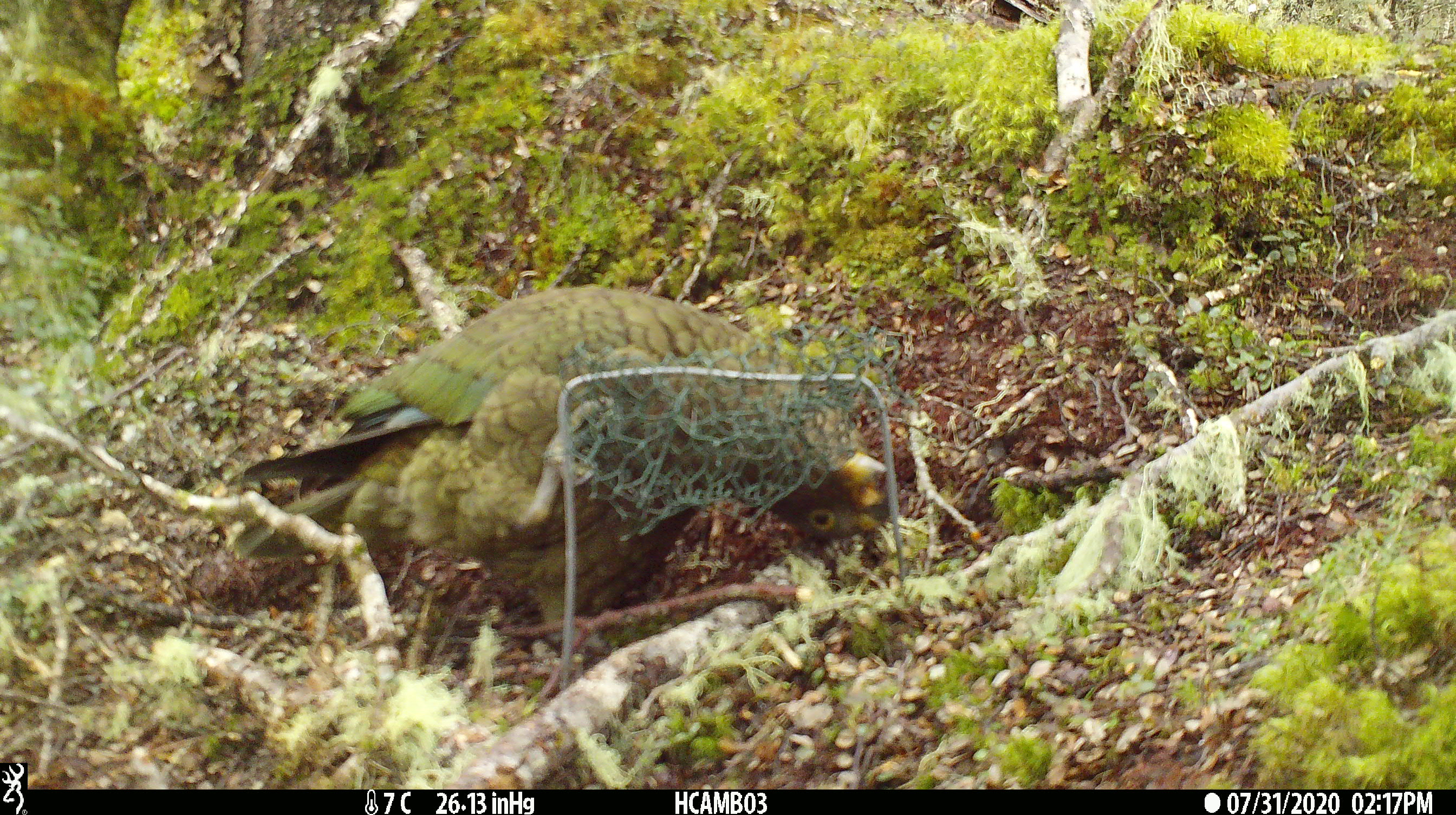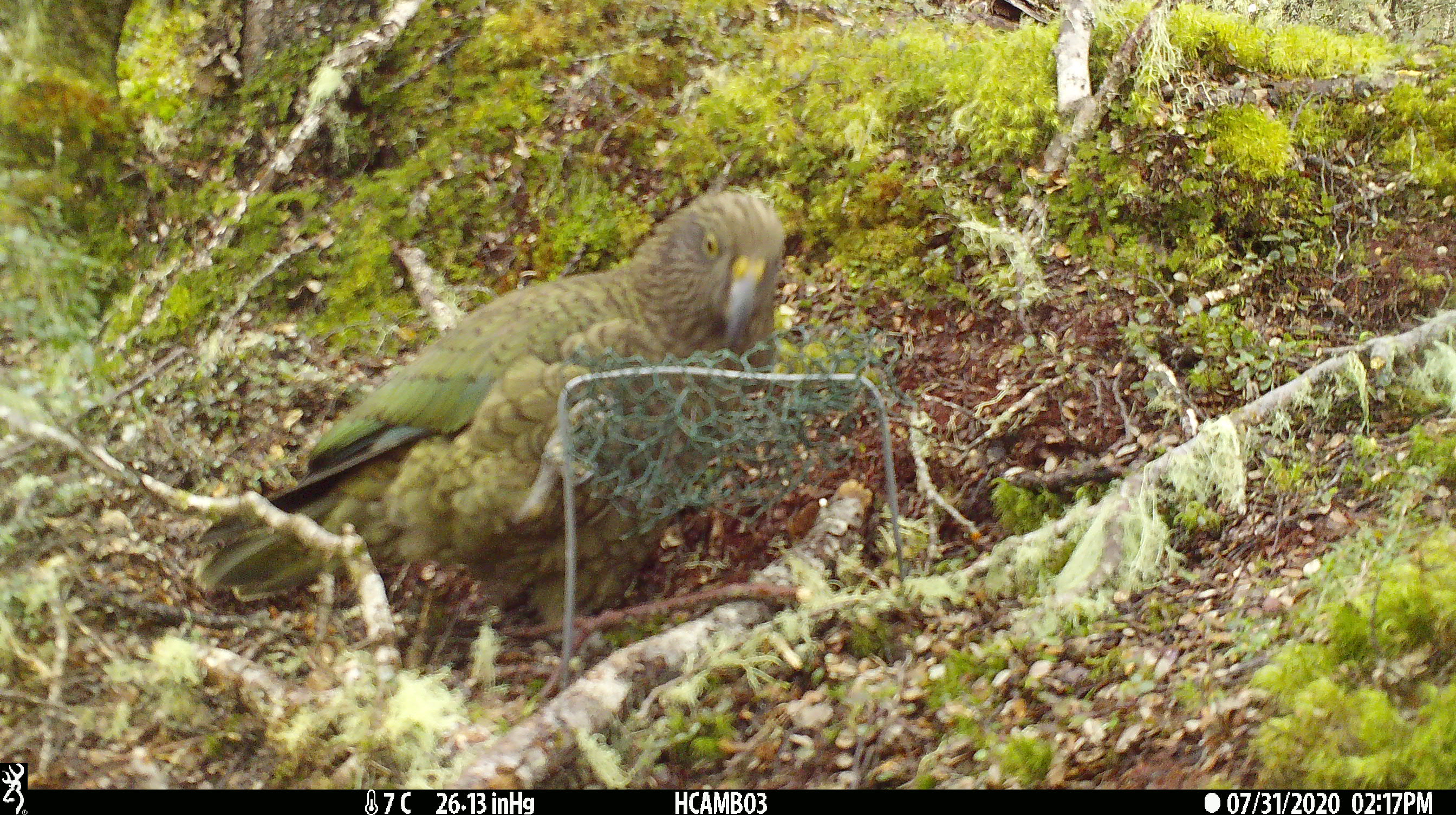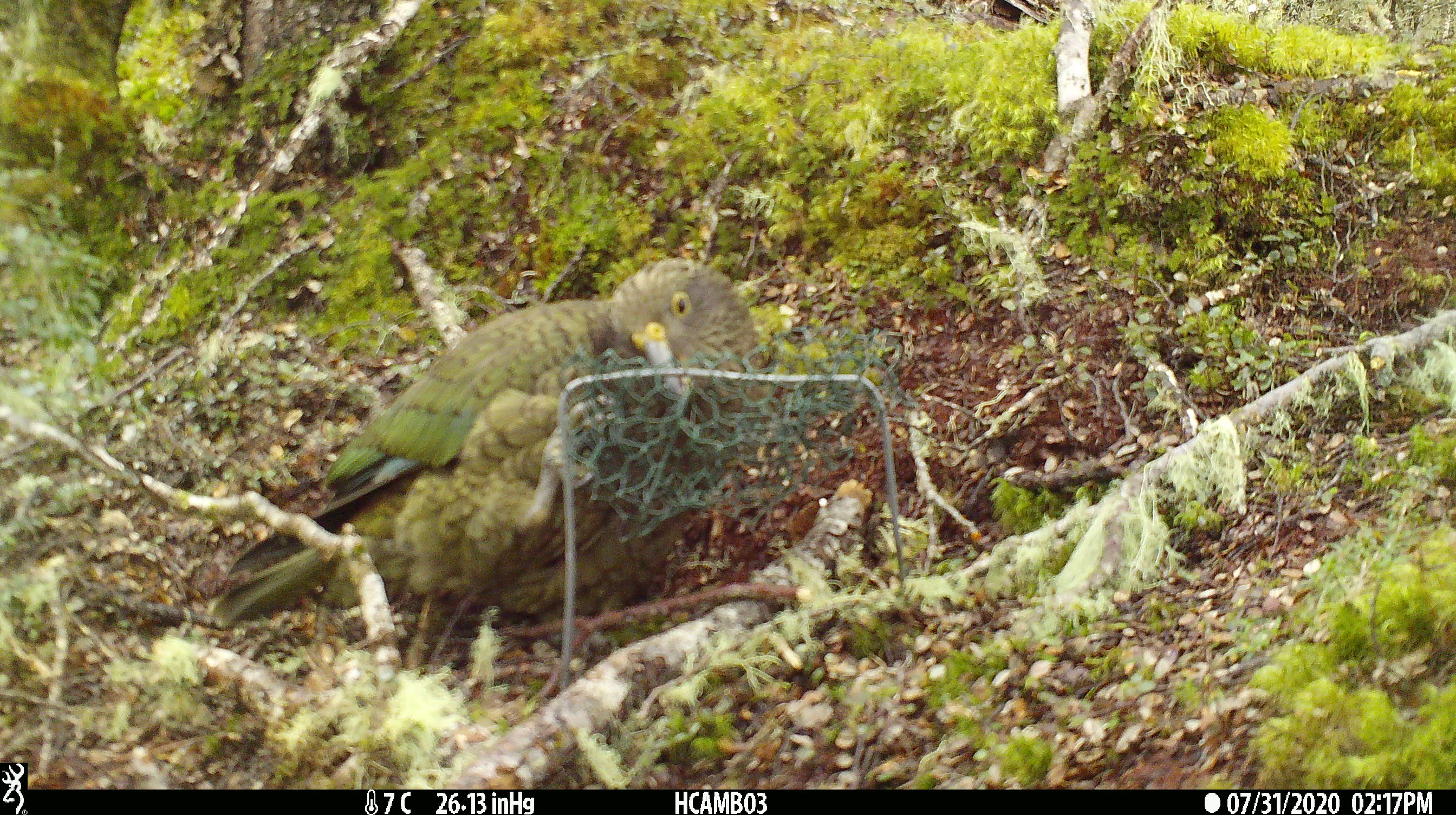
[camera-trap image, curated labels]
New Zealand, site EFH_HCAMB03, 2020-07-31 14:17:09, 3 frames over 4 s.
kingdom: Animalia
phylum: Chordata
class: Aves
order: Psittaciformes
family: Strigopidae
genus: Nestor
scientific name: Nestor notabilis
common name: kea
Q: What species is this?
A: Kea (Nestor notabilis).